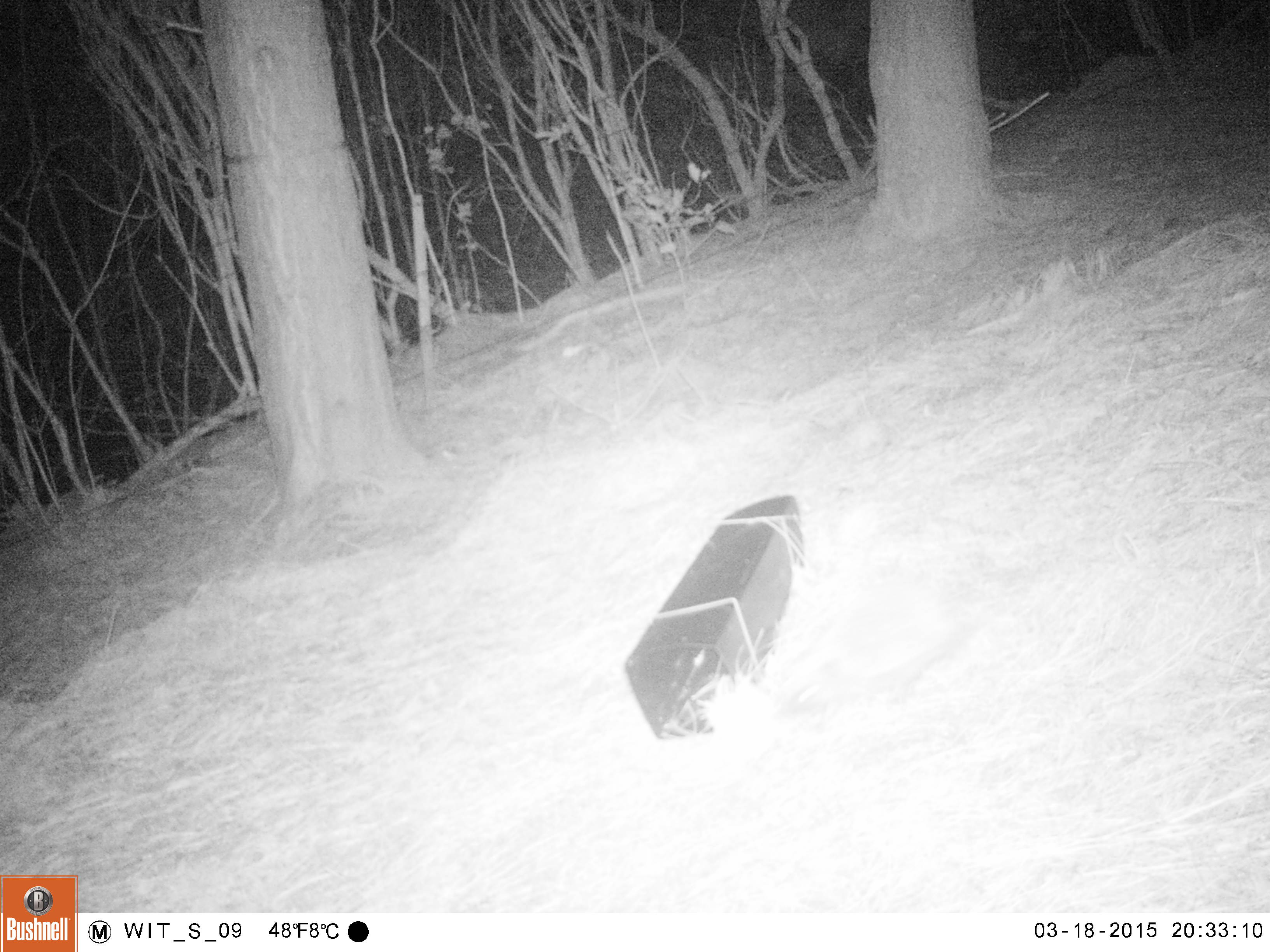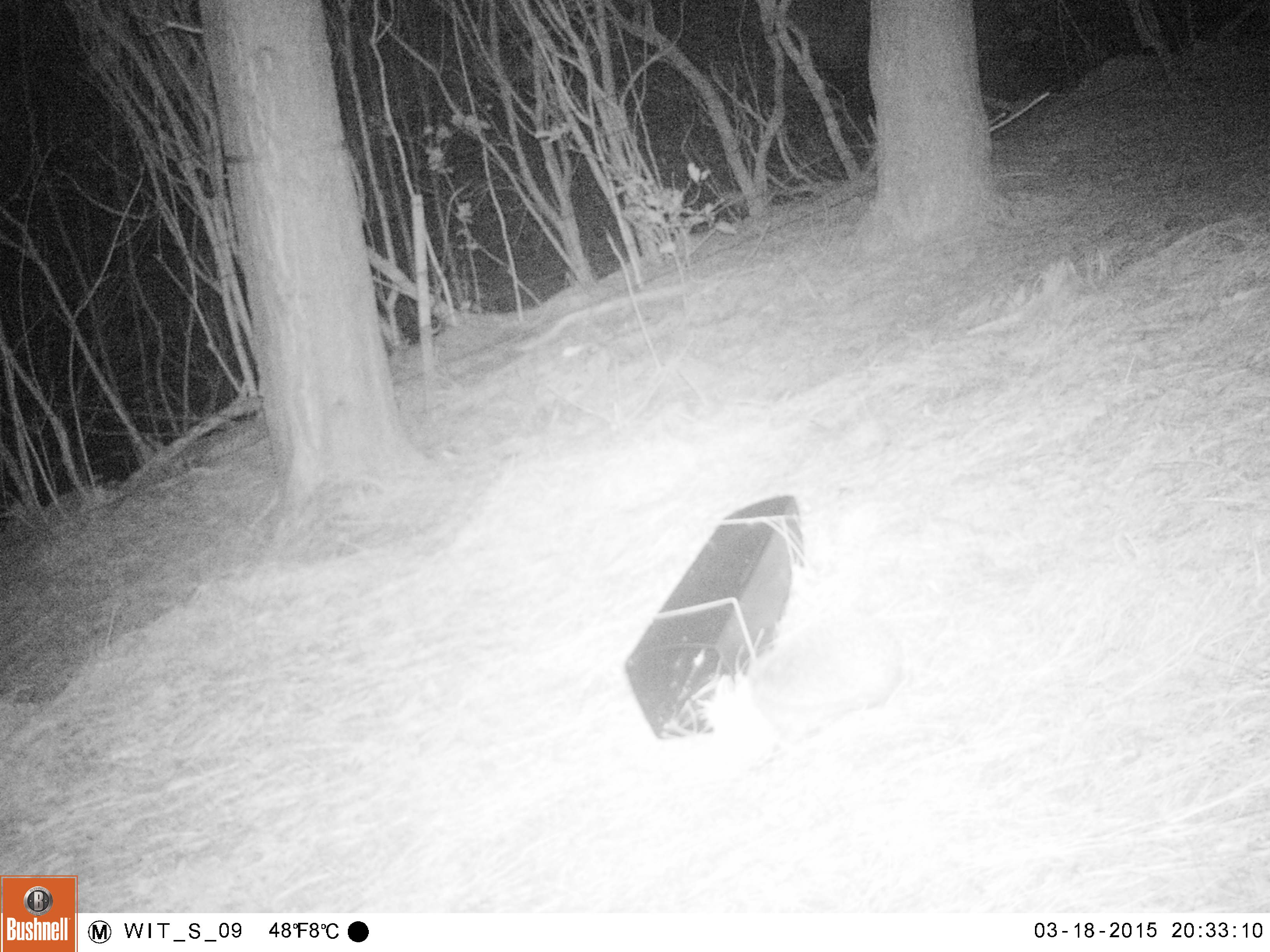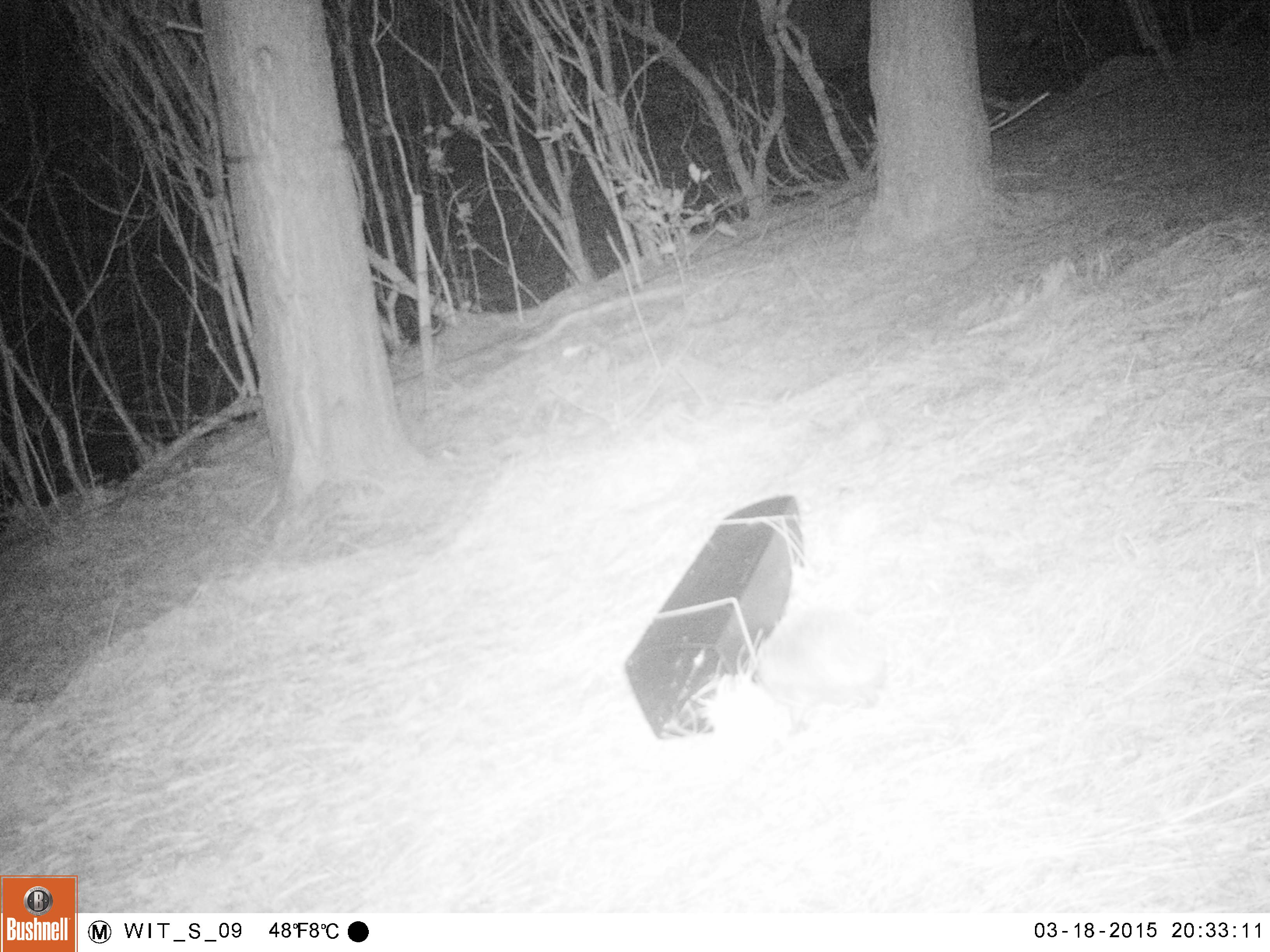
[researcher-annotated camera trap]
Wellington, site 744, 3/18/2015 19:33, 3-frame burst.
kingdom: Animalia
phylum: Chordata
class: Mammalia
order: Eulipotyphla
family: Erinaceidae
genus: Erinaceus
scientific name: Erinaceus europaeus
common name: hedgehog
Hedgehog (Erinaceus europaeus).